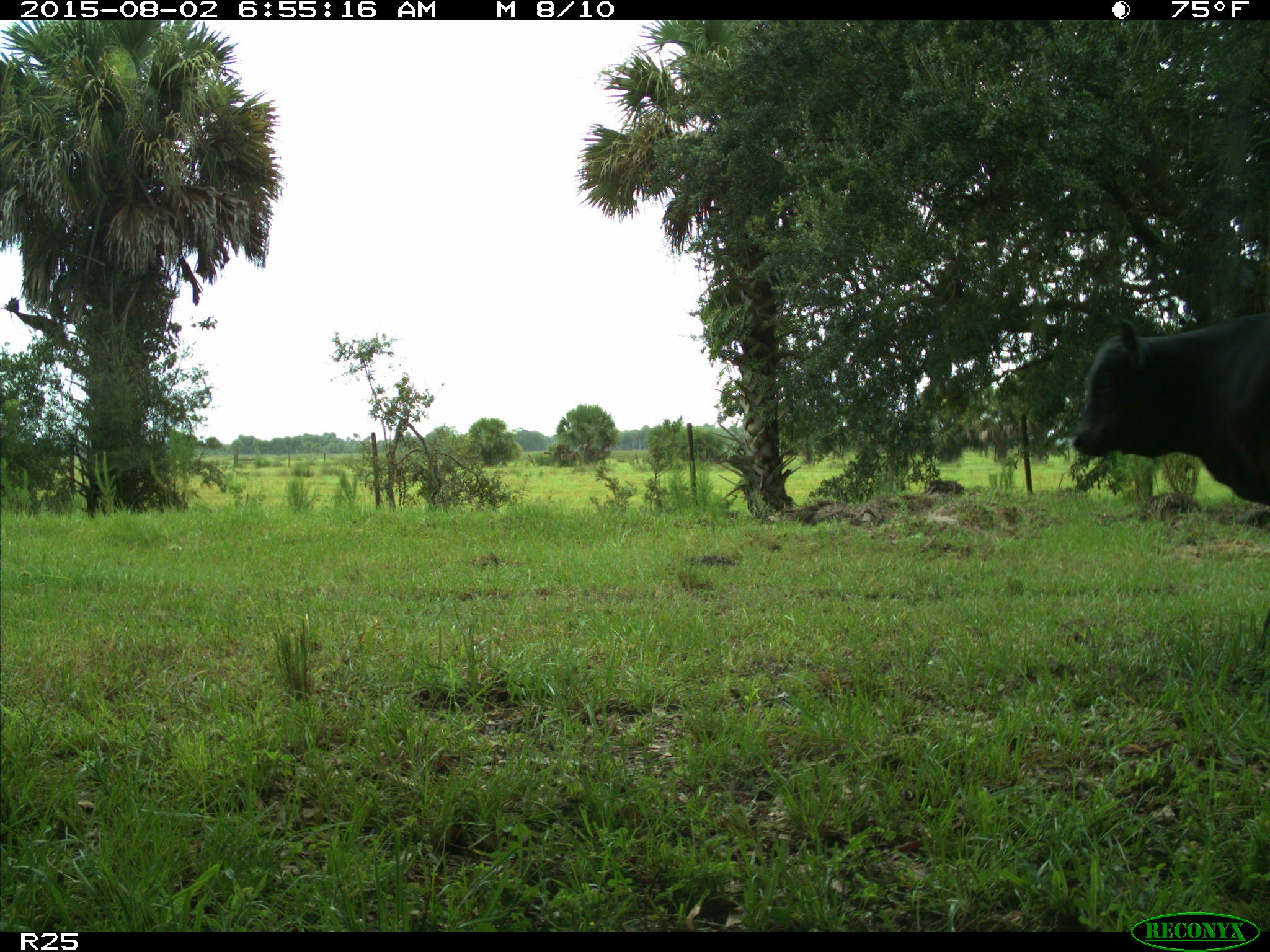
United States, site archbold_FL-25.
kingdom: Animalia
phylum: Chordata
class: Mammalia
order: Artiodactyla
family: Bovidae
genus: Bos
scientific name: Bos taurus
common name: domestic cow